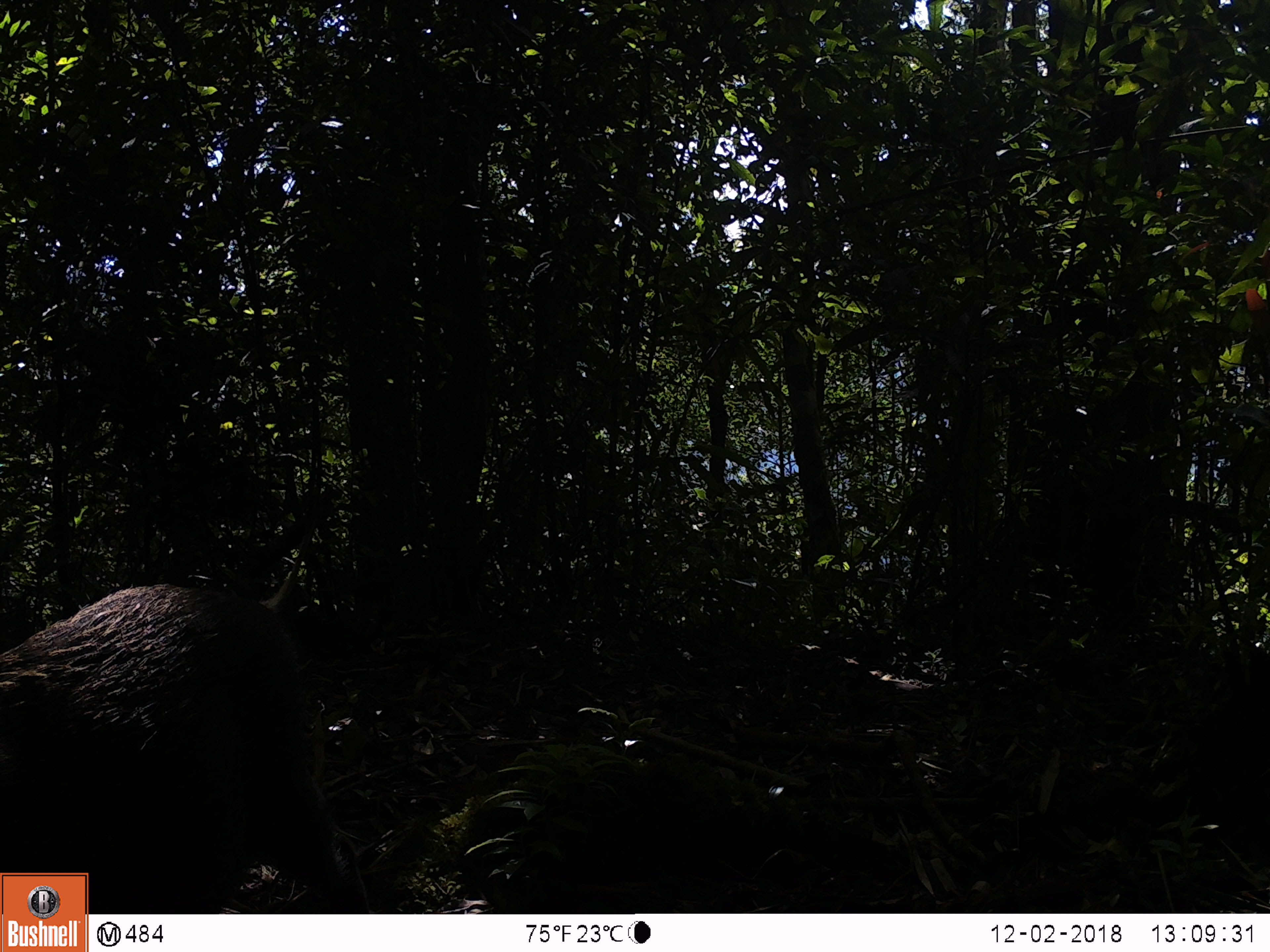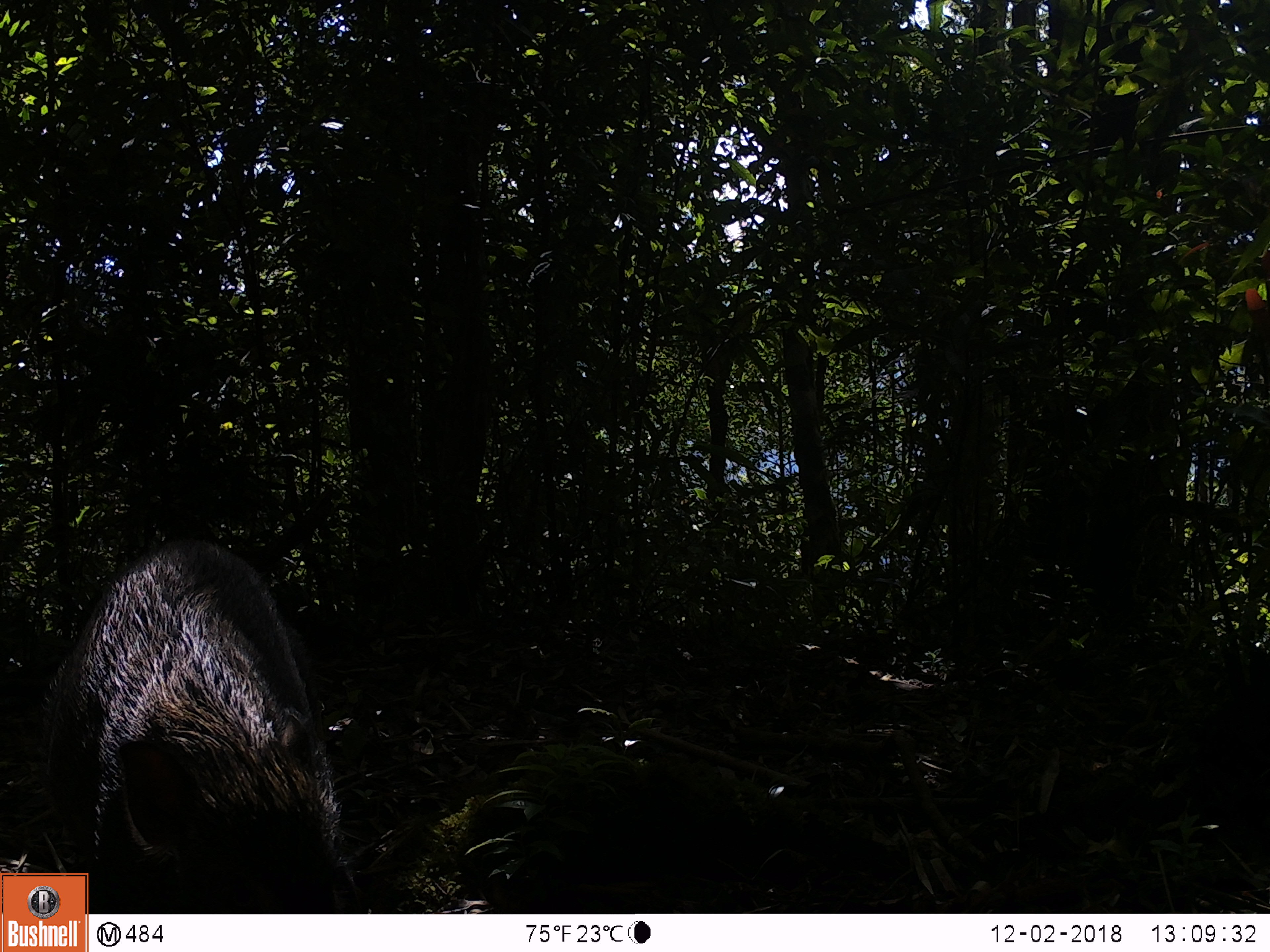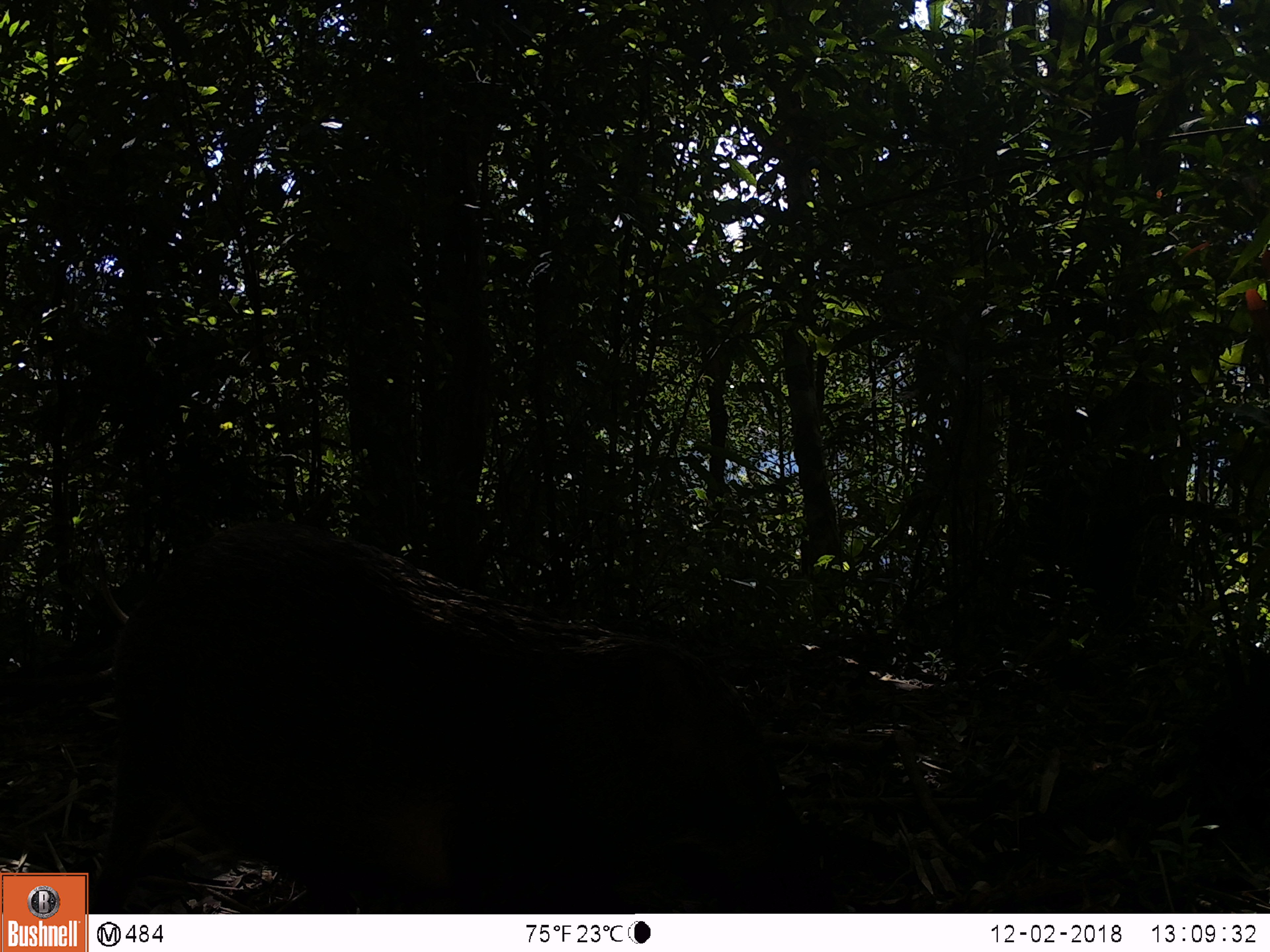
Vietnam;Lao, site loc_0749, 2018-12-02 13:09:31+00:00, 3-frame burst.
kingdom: Animalia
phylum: Chordata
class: Mammalia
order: Artiodactyla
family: Suidae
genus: Sus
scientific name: Sus scrofa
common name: eurasian wild pig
Eurasian wild pig (Sus scrofa). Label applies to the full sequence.